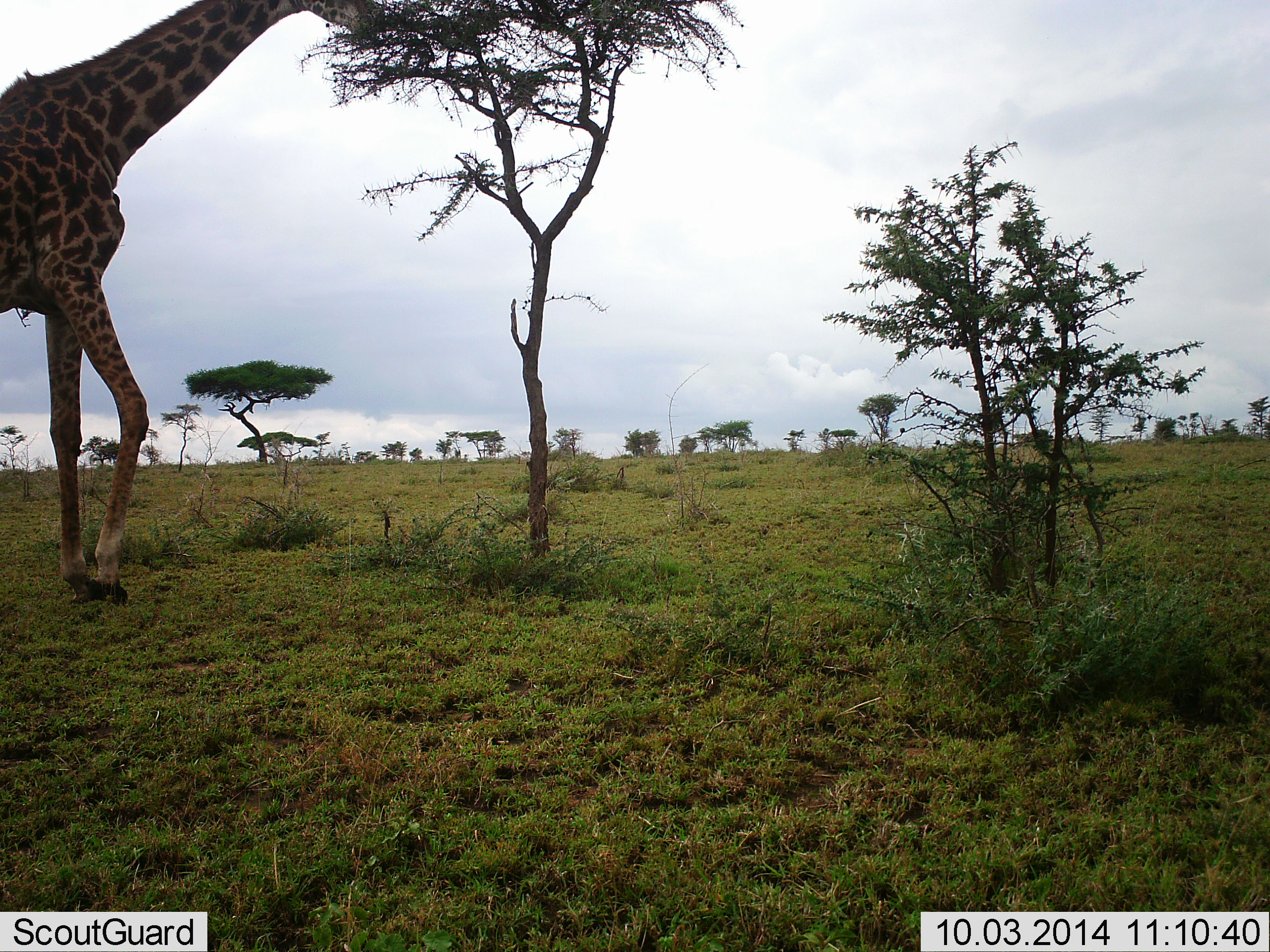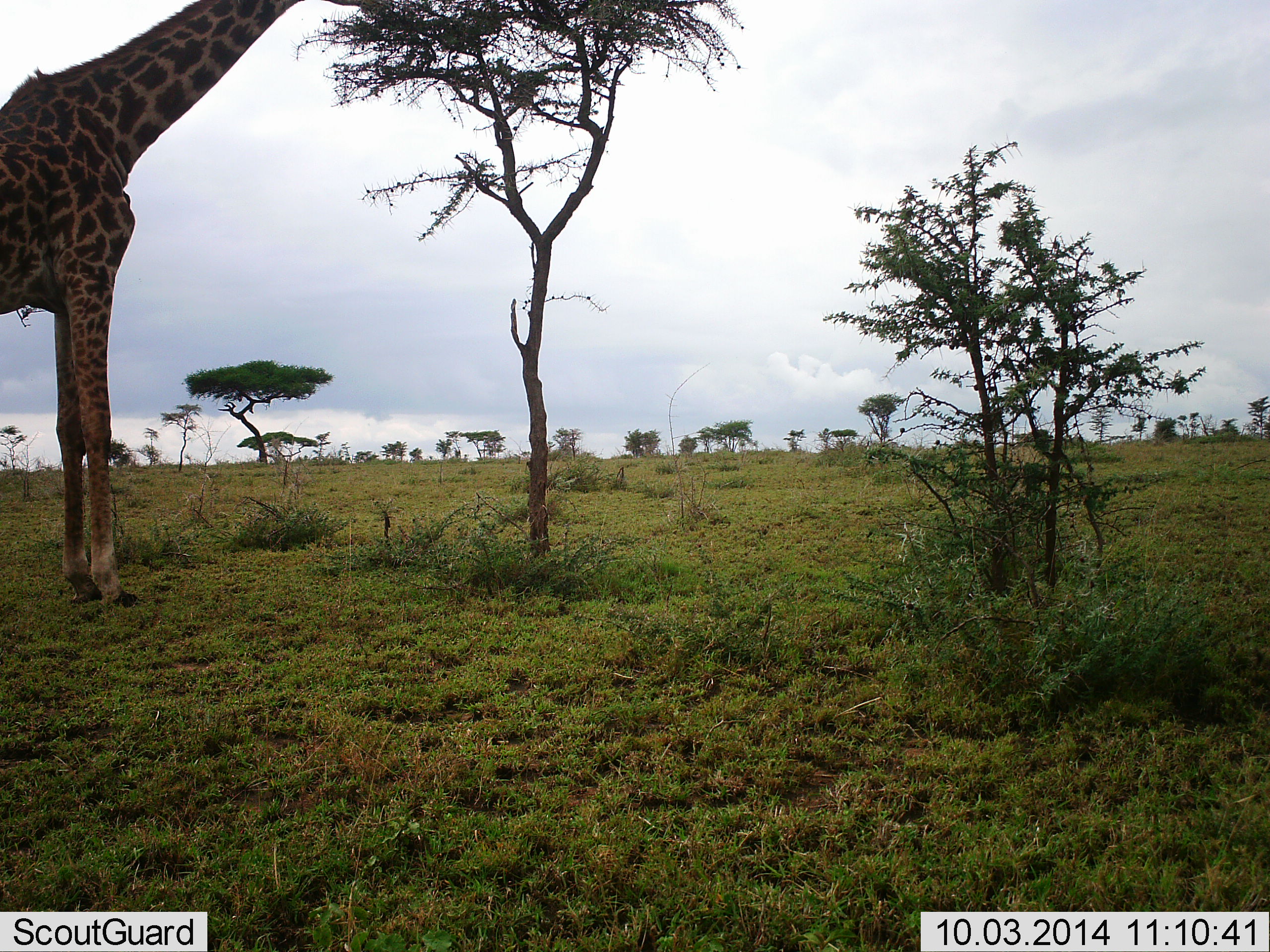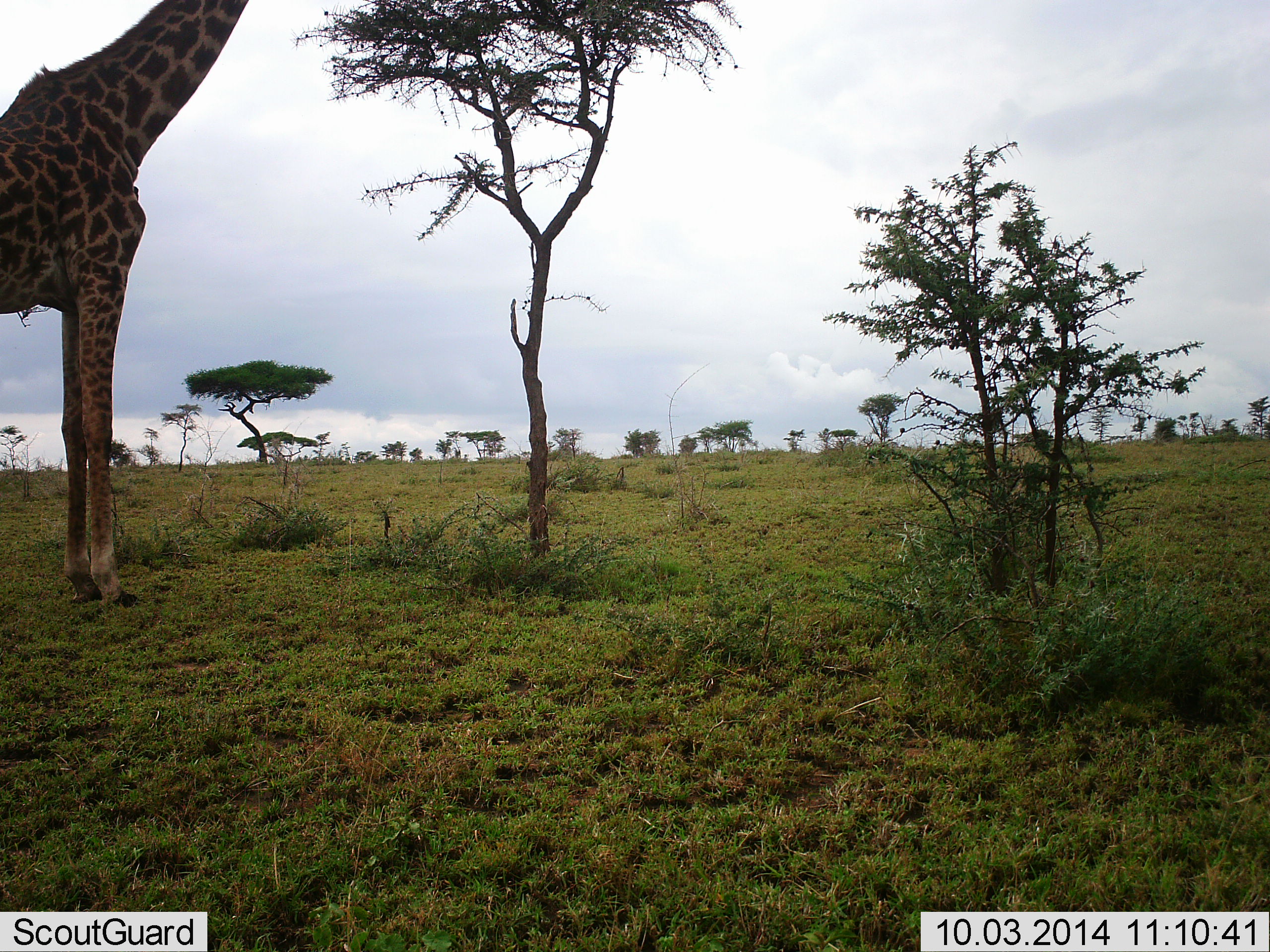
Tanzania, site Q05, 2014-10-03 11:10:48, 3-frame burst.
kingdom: Animalia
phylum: Chordata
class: Mammalia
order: Artiodactyla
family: Giraffidae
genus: Giraffa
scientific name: Giraffa camelopardalis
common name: giraffe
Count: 1.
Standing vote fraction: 30%.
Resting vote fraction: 0%.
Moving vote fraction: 0%.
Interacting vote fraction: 0%.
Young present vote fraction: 0%.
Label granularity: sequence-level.